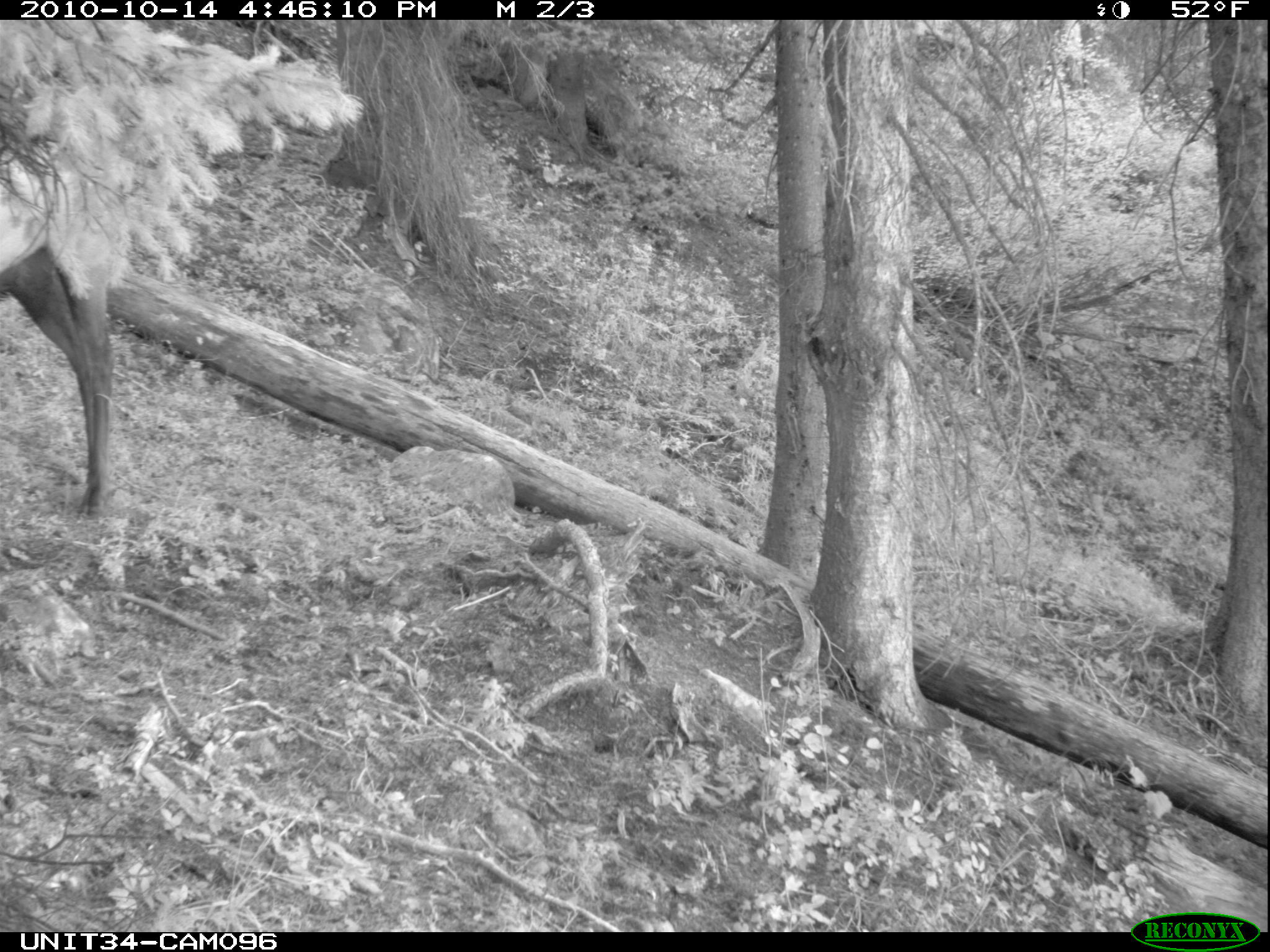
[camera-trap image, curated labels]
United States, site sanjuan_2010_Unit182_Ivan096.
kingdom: Animalia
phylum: Chordata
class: Mammalia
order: Artiodactyla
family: Cervidae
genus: Cervus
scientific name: Cervus elaphus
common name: red deer